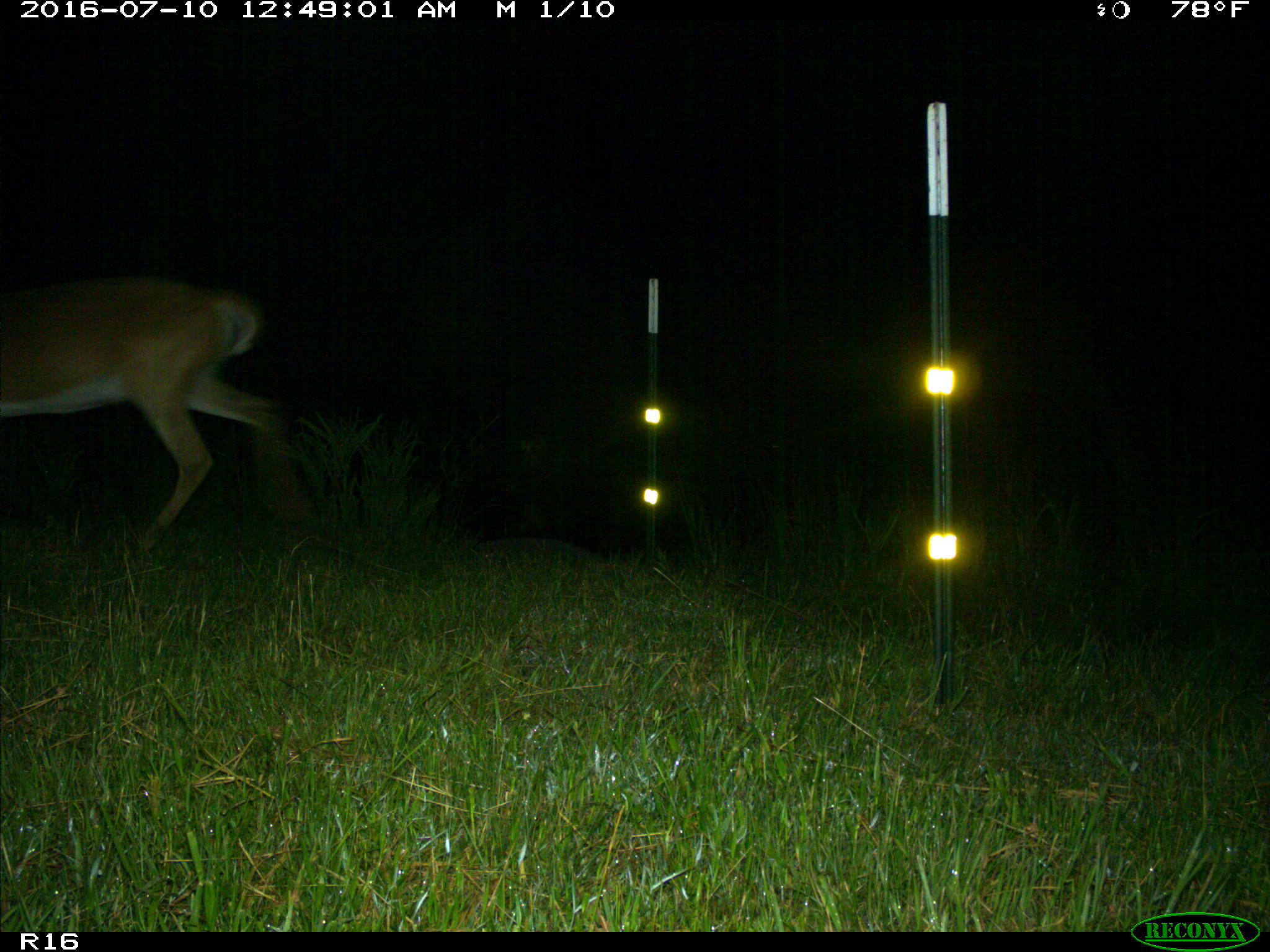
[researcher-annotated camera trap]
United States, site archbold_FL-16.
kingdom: Animalia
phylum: Chordata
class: Mammalia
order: Artiodactyla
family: Cervidae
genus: Odocoileus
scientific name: Odocoileus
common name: deer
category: unidentified deer